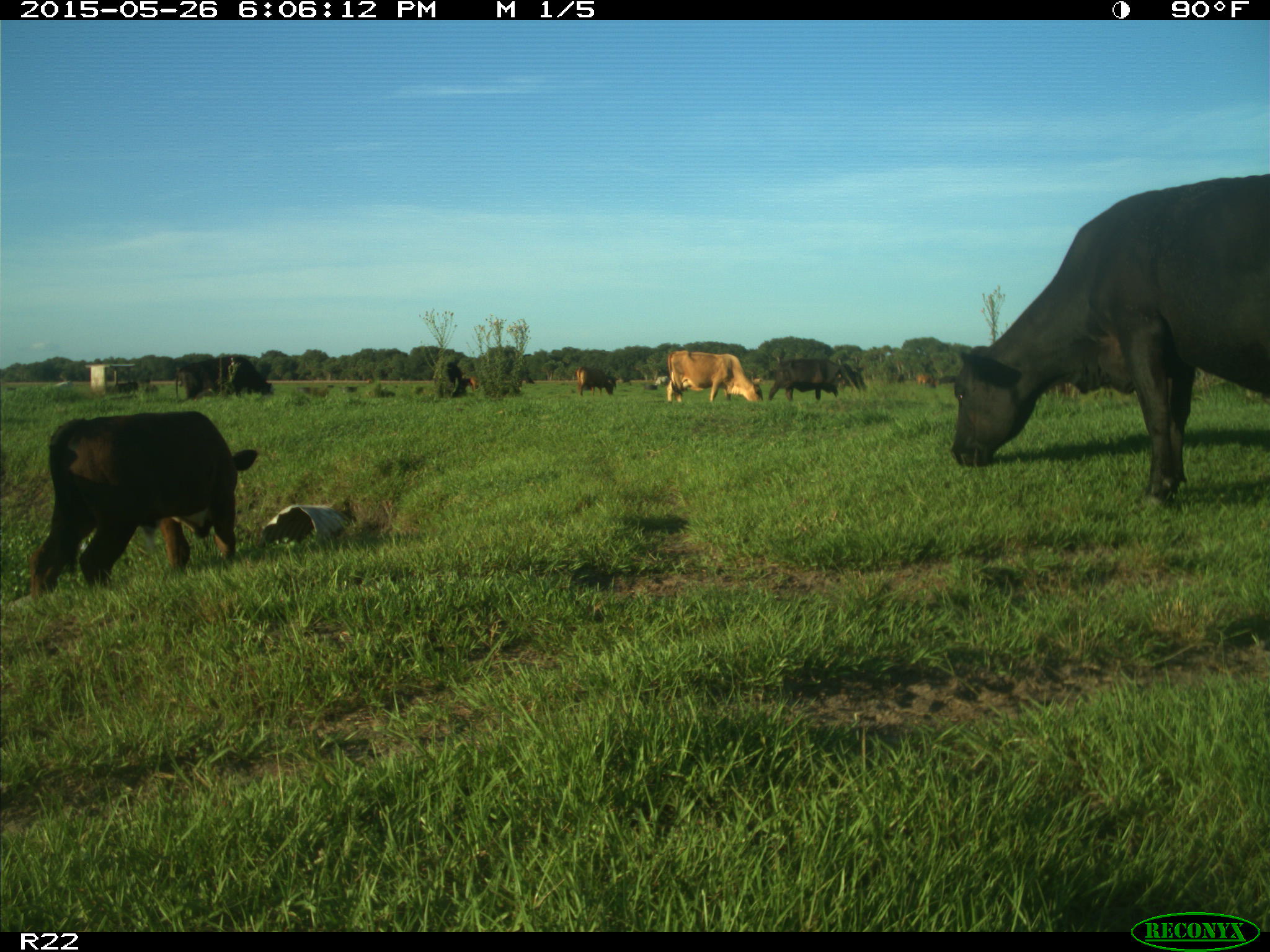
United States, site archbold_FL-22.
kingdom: Animalia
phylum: Chordata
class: Mammalia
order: Artiodactyla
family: Bovidae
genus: Bos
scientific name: Bos taurus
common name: domestic cow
Bos taurus (domestic cow).